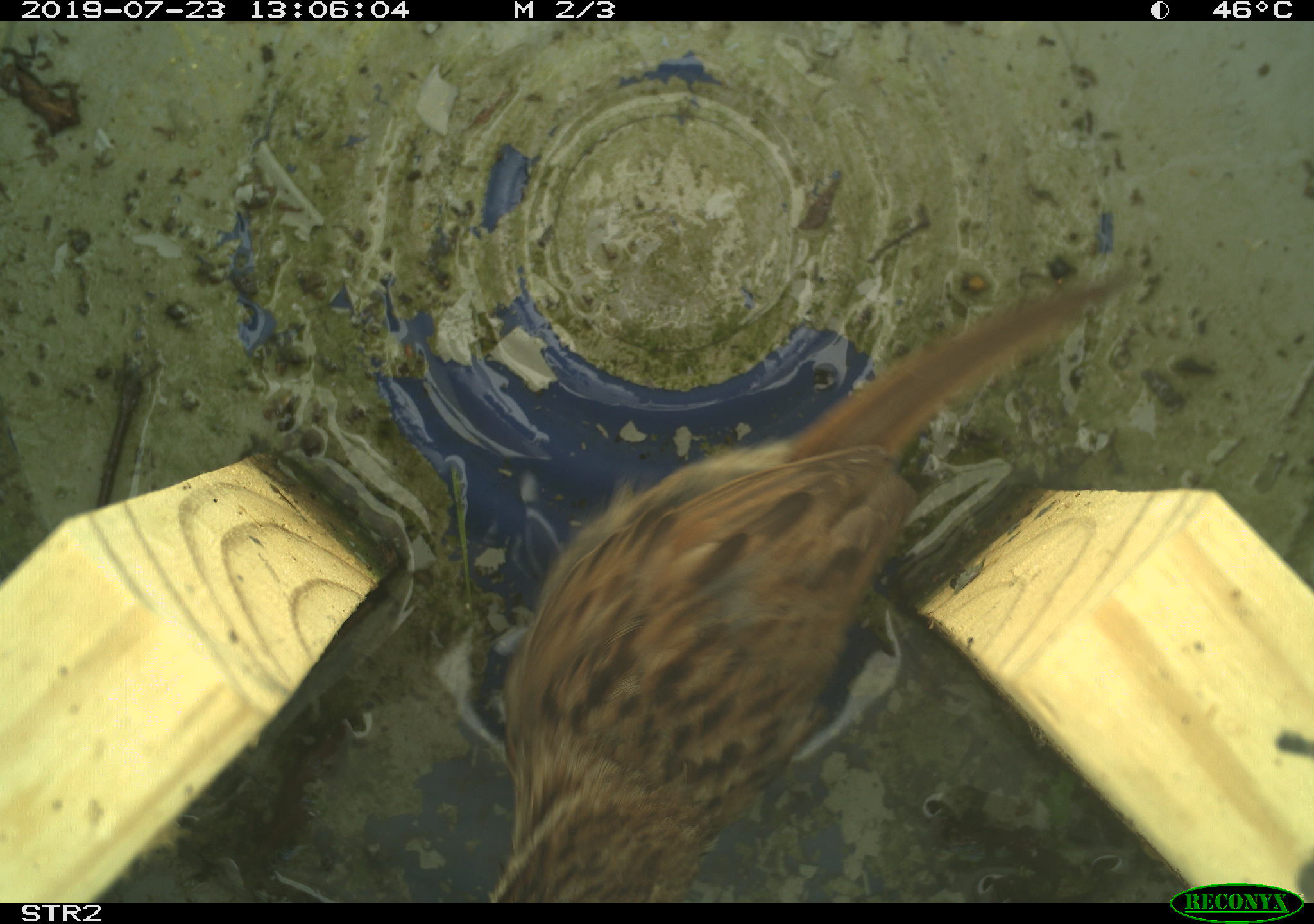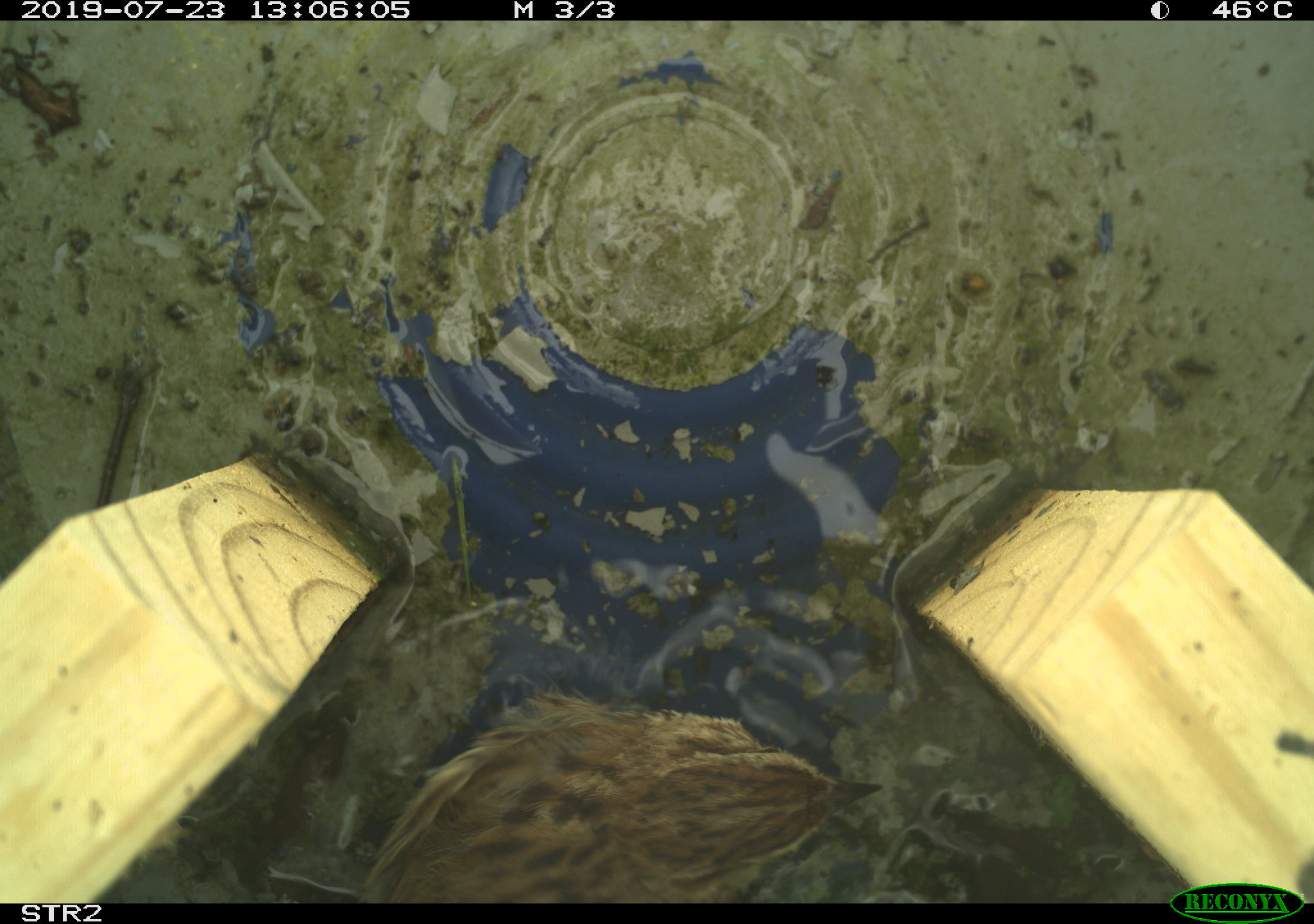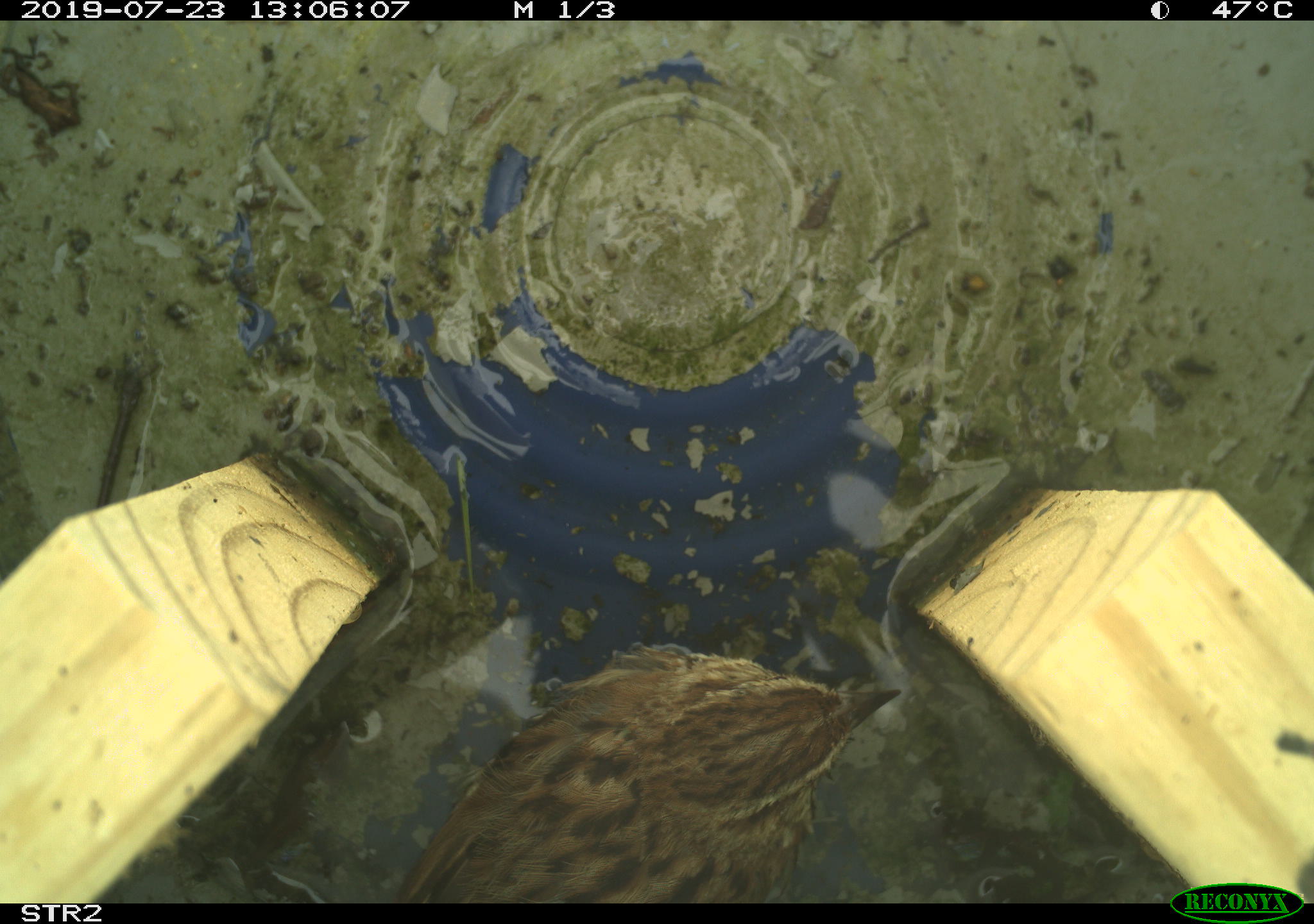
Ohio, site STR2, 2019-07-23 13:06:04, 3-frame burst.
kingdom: Animalia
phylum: Chordata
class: Aves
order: Passeriformes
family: Passerellidae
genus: Melospiza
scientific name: Melospiza melodia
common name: song sparrow